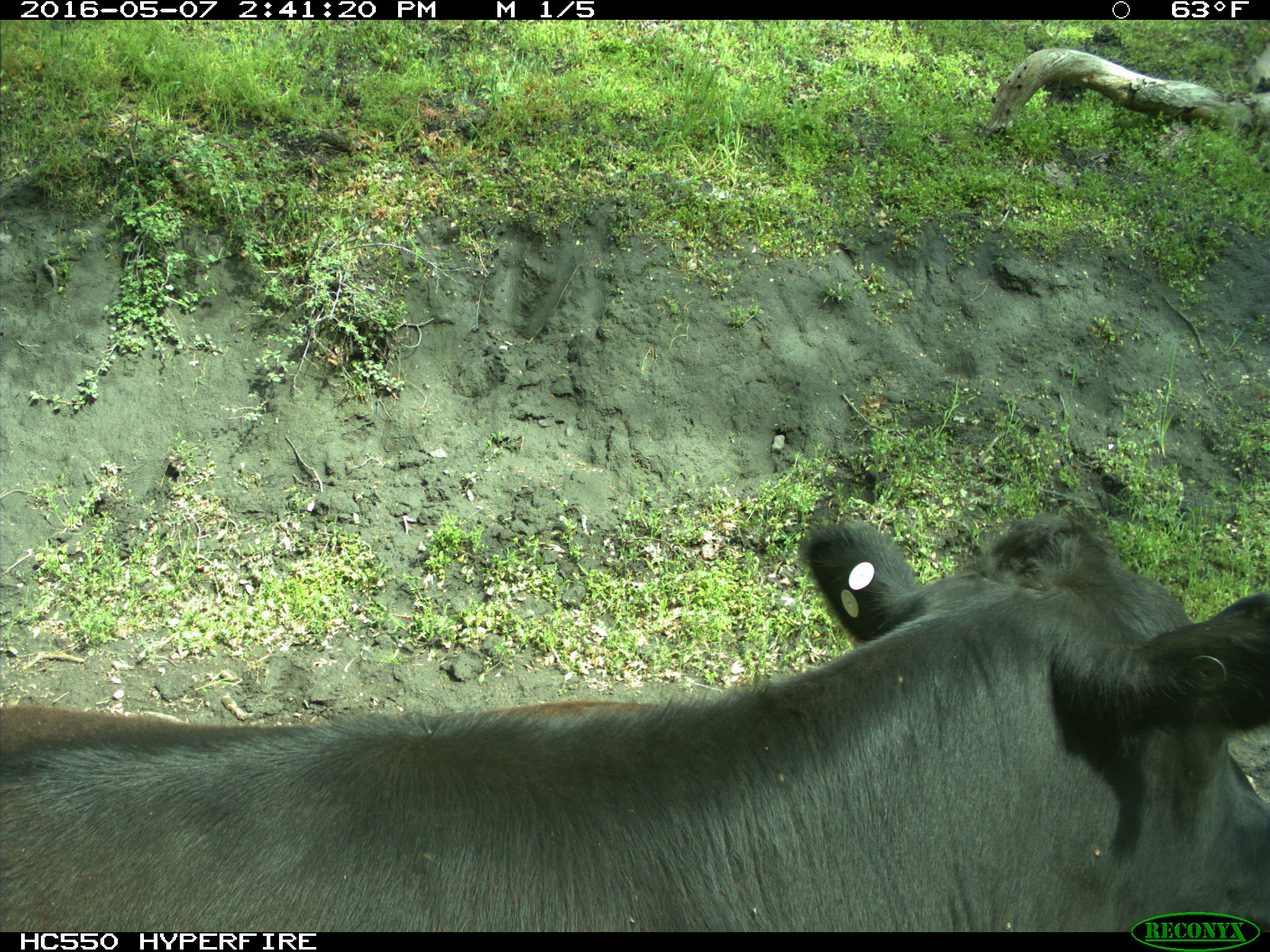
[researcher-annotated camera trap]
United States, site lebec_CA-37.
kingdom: Animalia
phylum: Chordata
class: Mammalia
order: Artiodactyla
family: Bovidae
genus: Bos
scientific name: Bos taurus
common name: domestic cow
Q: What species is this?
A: Bos taurus (domestic cow).